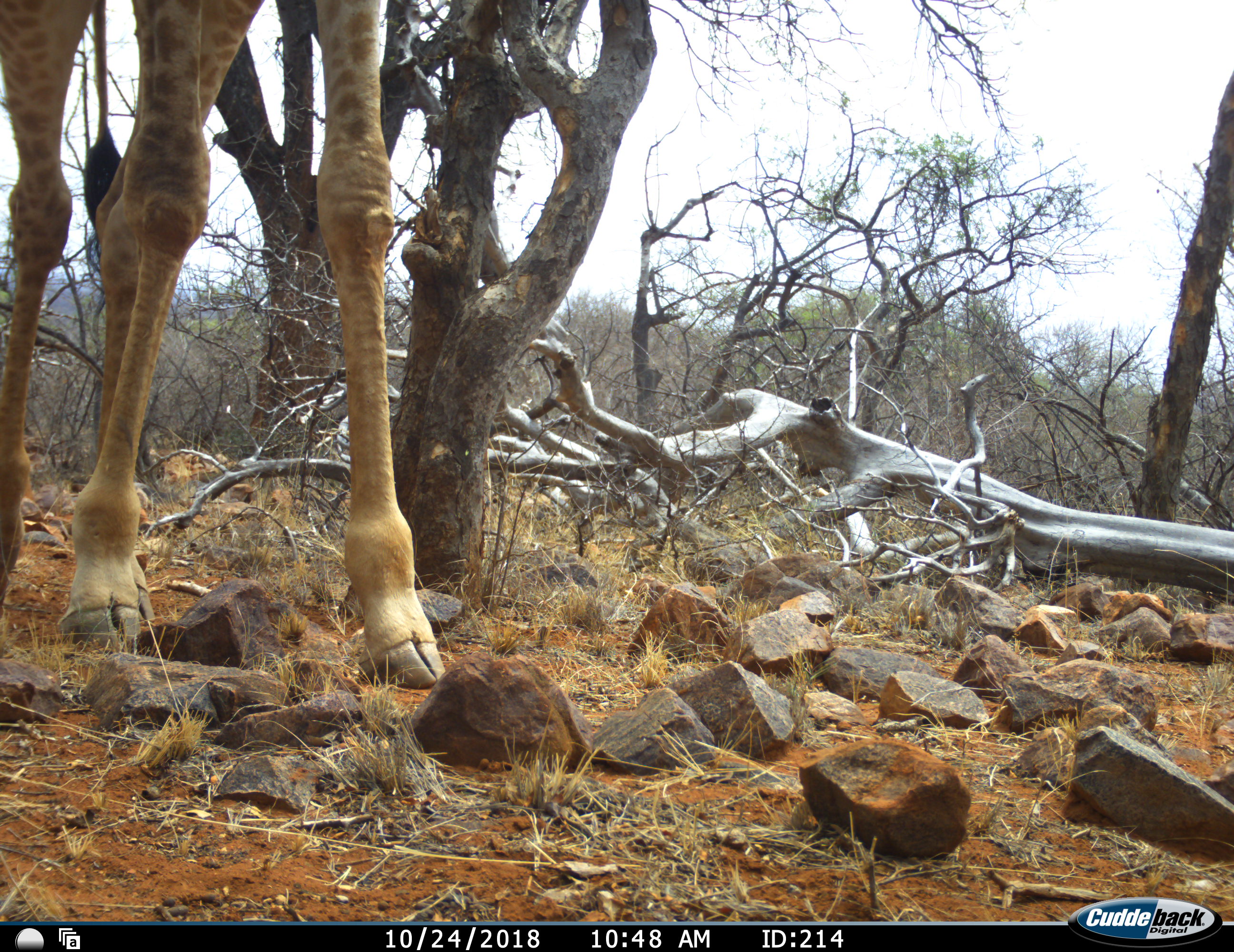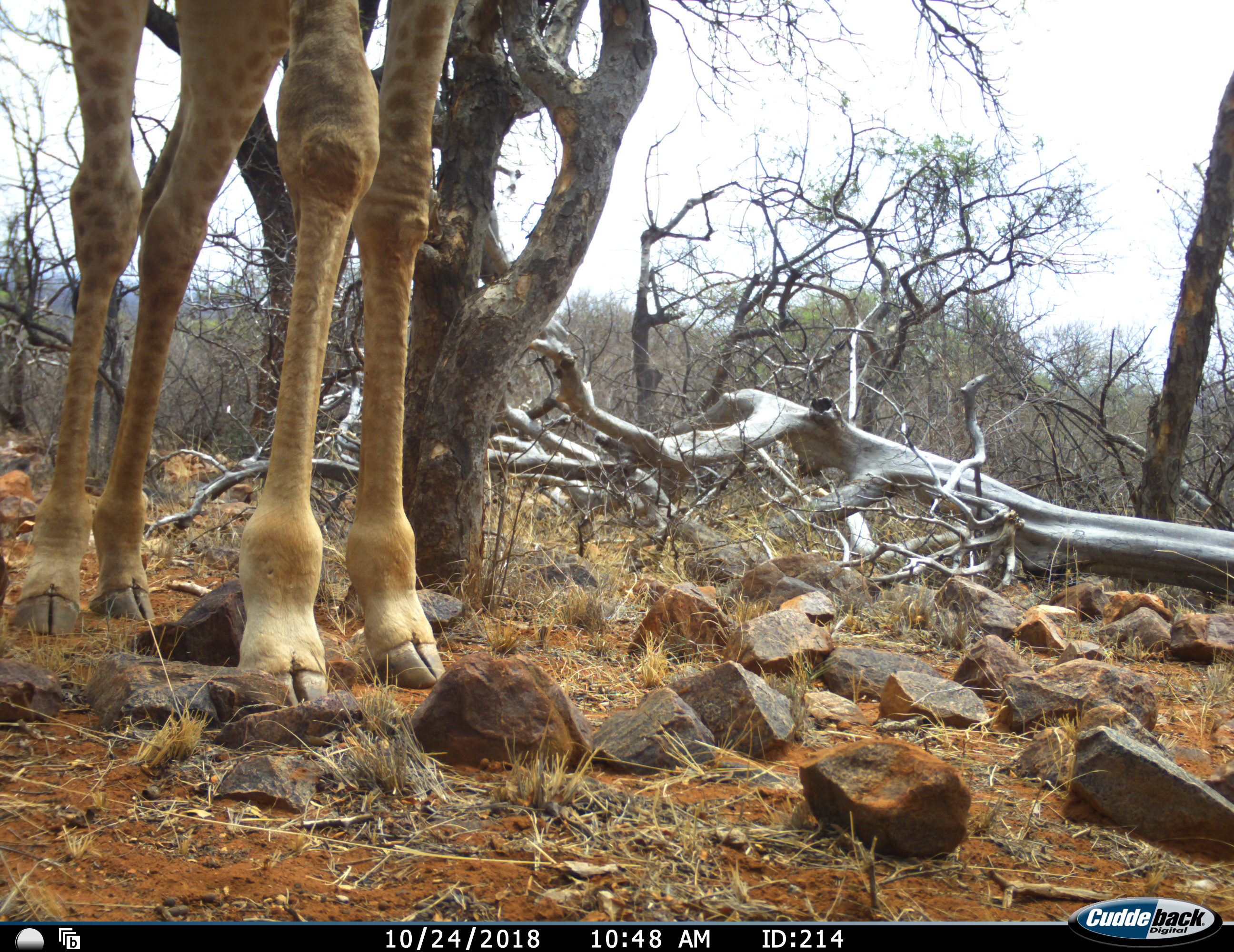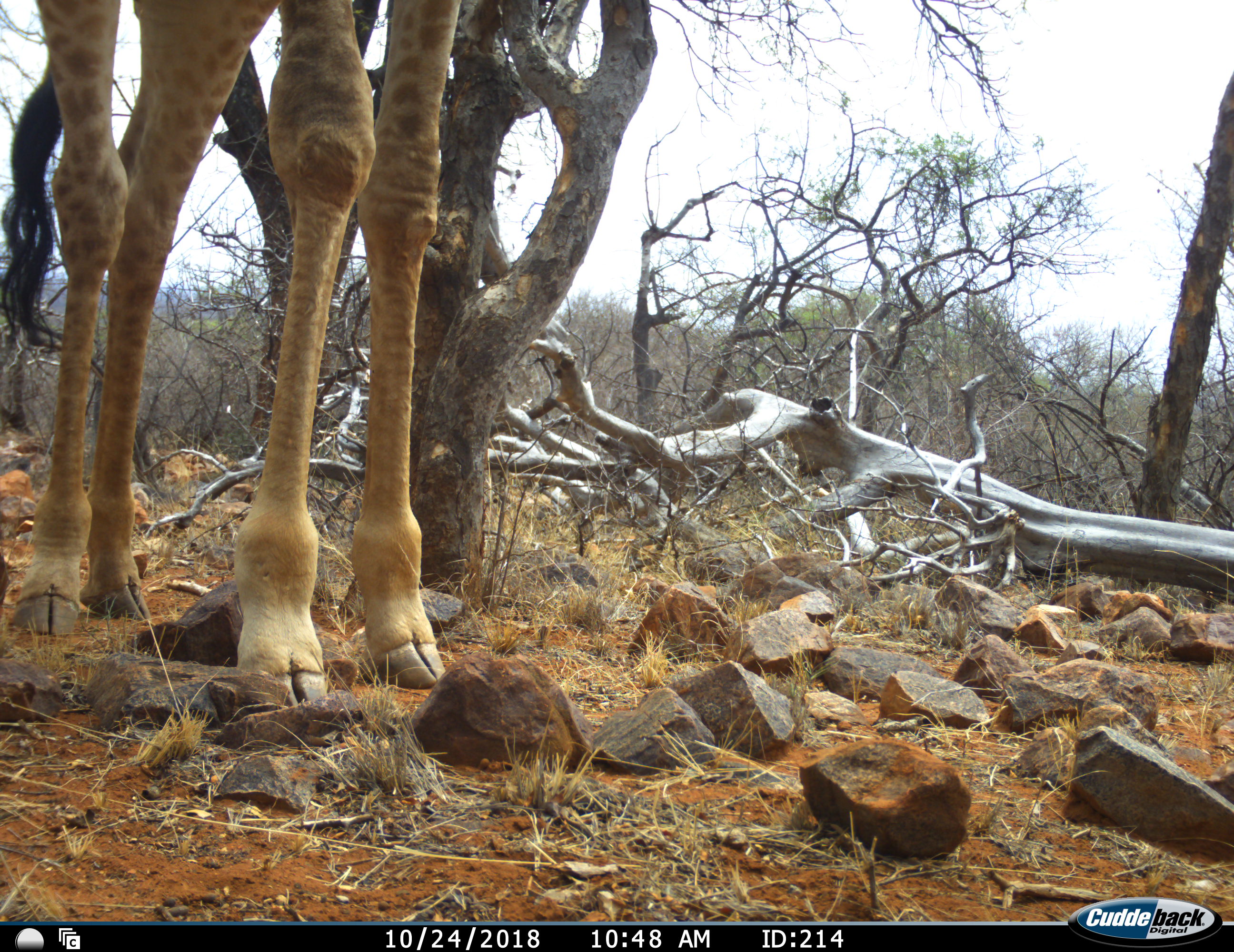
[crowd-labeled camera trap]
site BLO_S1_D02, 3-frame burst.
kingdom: Animalia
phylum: Chordata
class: Mammalia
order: Artiodactyla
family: Giraffidae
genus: Giraffa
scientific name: Giraffa camelopardalis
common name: giraffe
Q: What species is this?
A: Giraffe (Giraffa camelopardalis).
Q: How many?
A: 1.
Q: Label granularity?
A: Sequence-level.